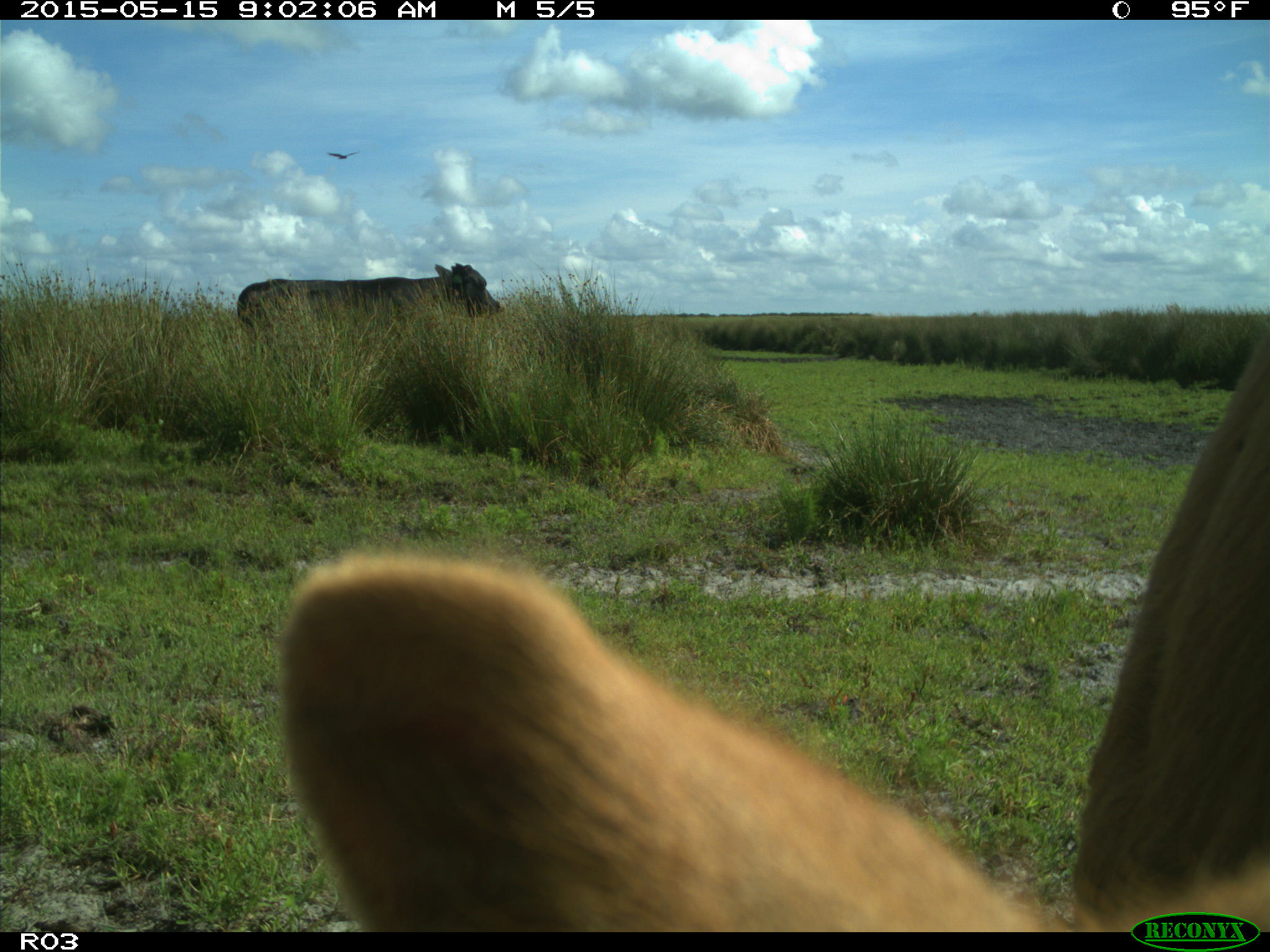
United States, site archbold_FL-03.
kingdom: Animalia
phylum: Chordata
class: Mammalia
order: Artiodactyla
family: Bovidae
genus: Bos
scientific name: Bos taurus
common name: domestic cow